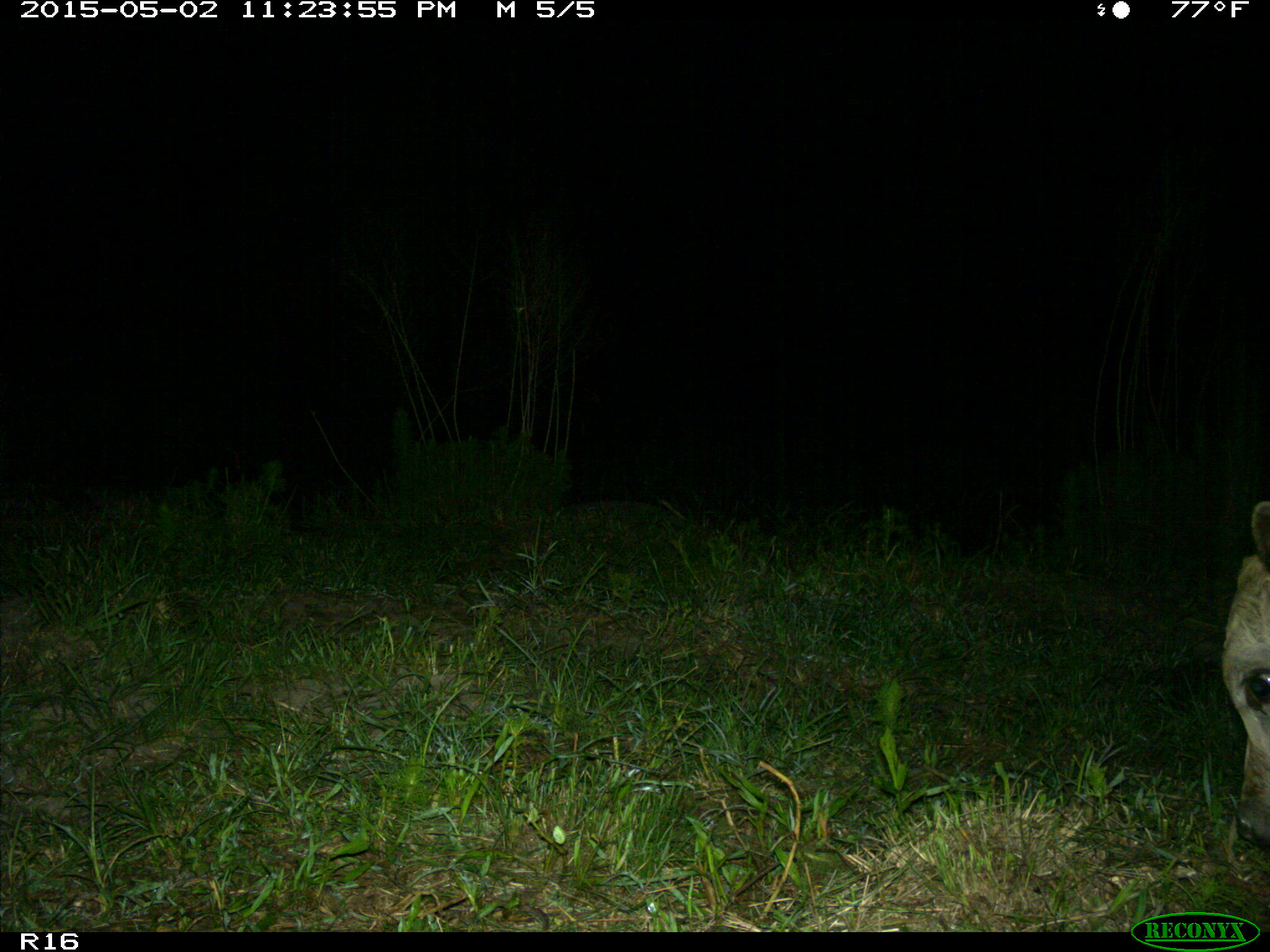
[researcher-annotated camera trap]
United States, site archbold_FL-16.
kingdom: Animalia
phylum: Chordata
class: Mammalia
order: Artiodactyla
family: Bovidae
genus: Bos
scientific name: Bos taurus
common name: domestic cow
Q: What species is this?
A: Bos taurus (domestic cow).